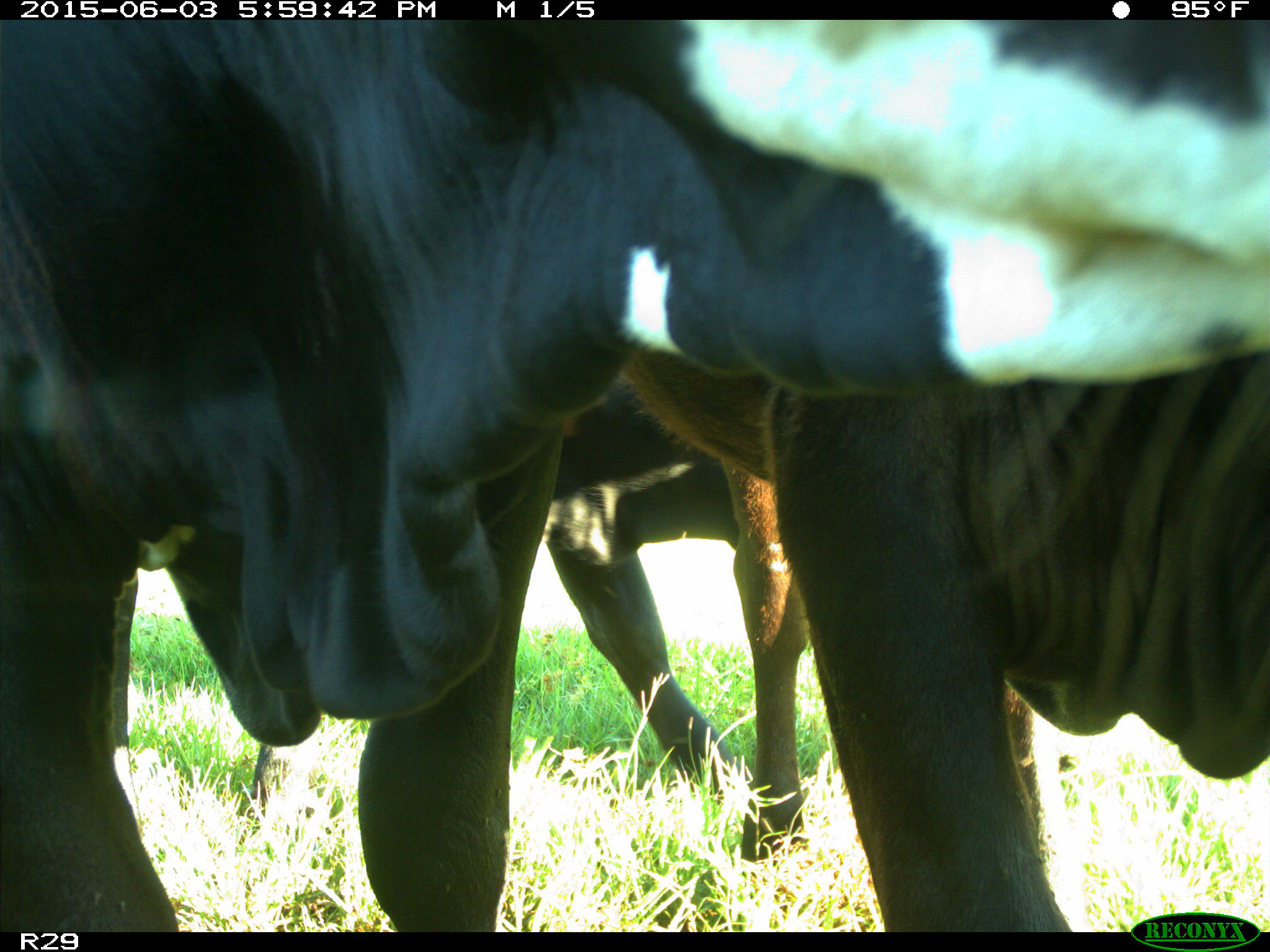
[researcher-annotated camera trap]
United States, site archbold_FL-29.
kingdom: Animalia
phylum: Chordata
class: Mammalia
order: Artiodactyla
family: Bovidae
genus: Bos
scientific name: Bos taurus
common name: domestic cow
Bos taurus (domestic cow).